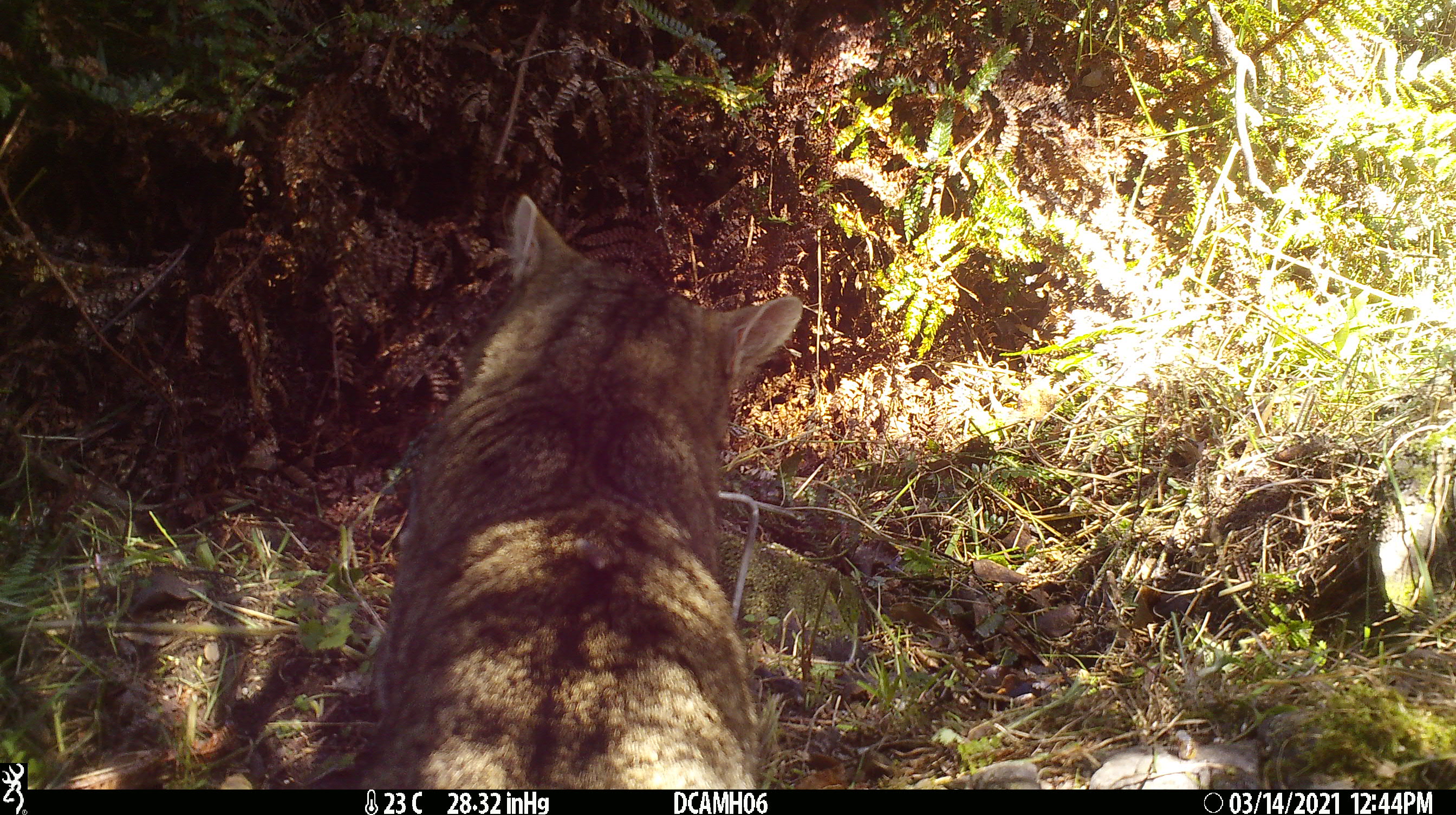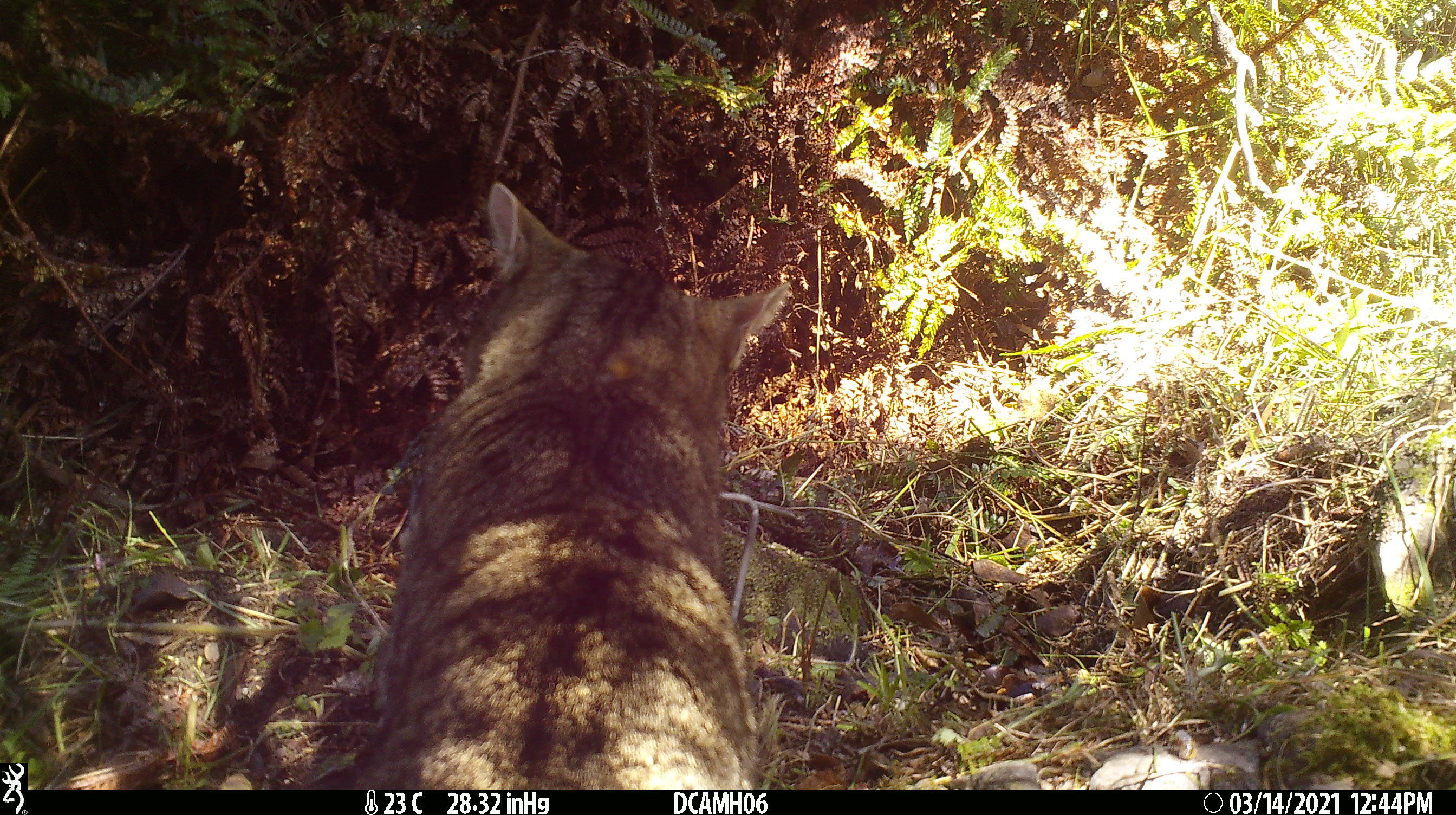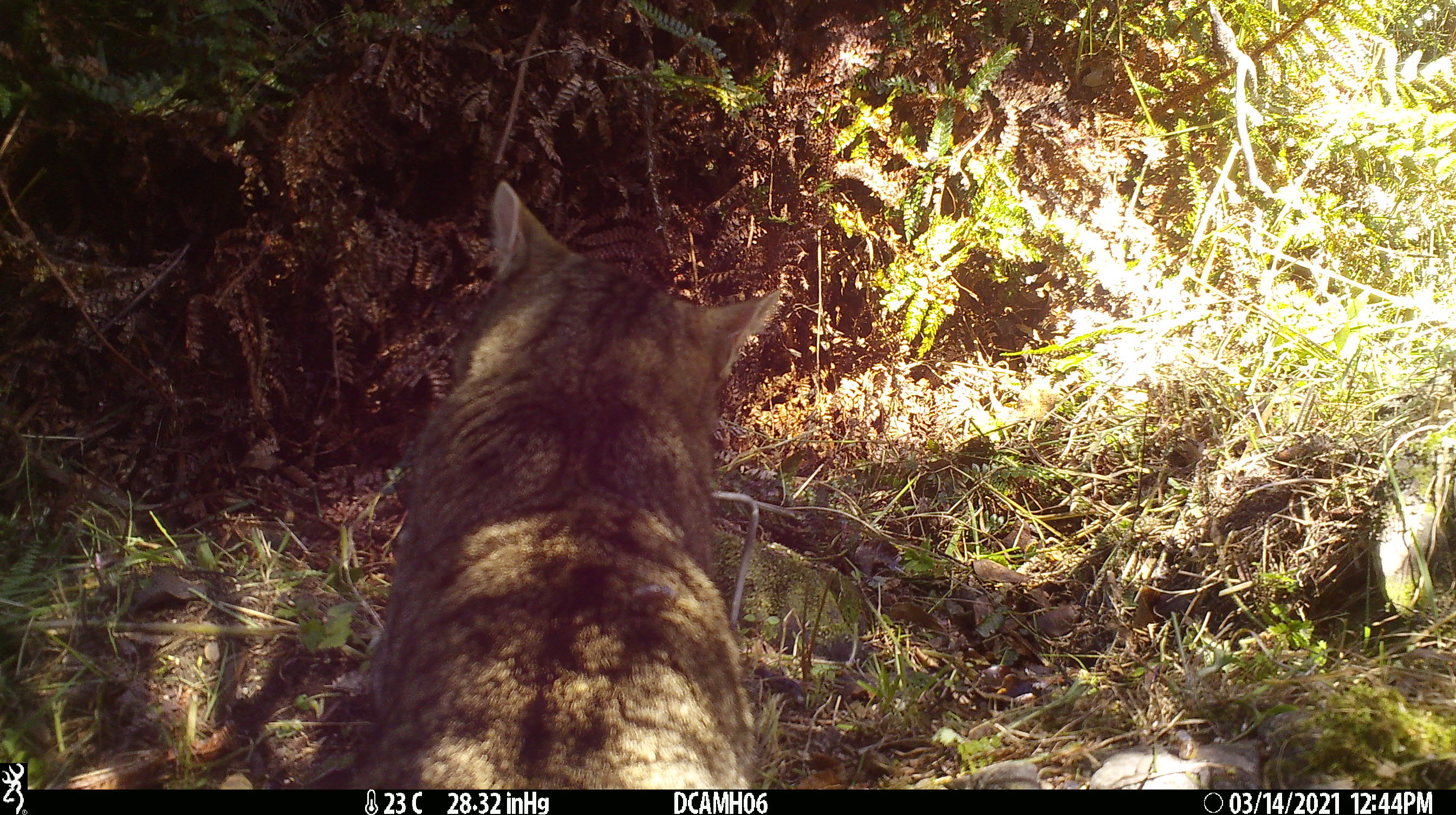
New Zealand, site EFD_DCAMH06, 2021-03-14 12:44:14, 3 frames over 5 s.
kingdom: Animalia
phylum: Chordata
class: Mammalia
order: Carnivora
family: Felidae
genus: Felis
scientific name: Felis catus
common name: domestic cat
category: cat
Cat (domestic cat) (Felis catus).